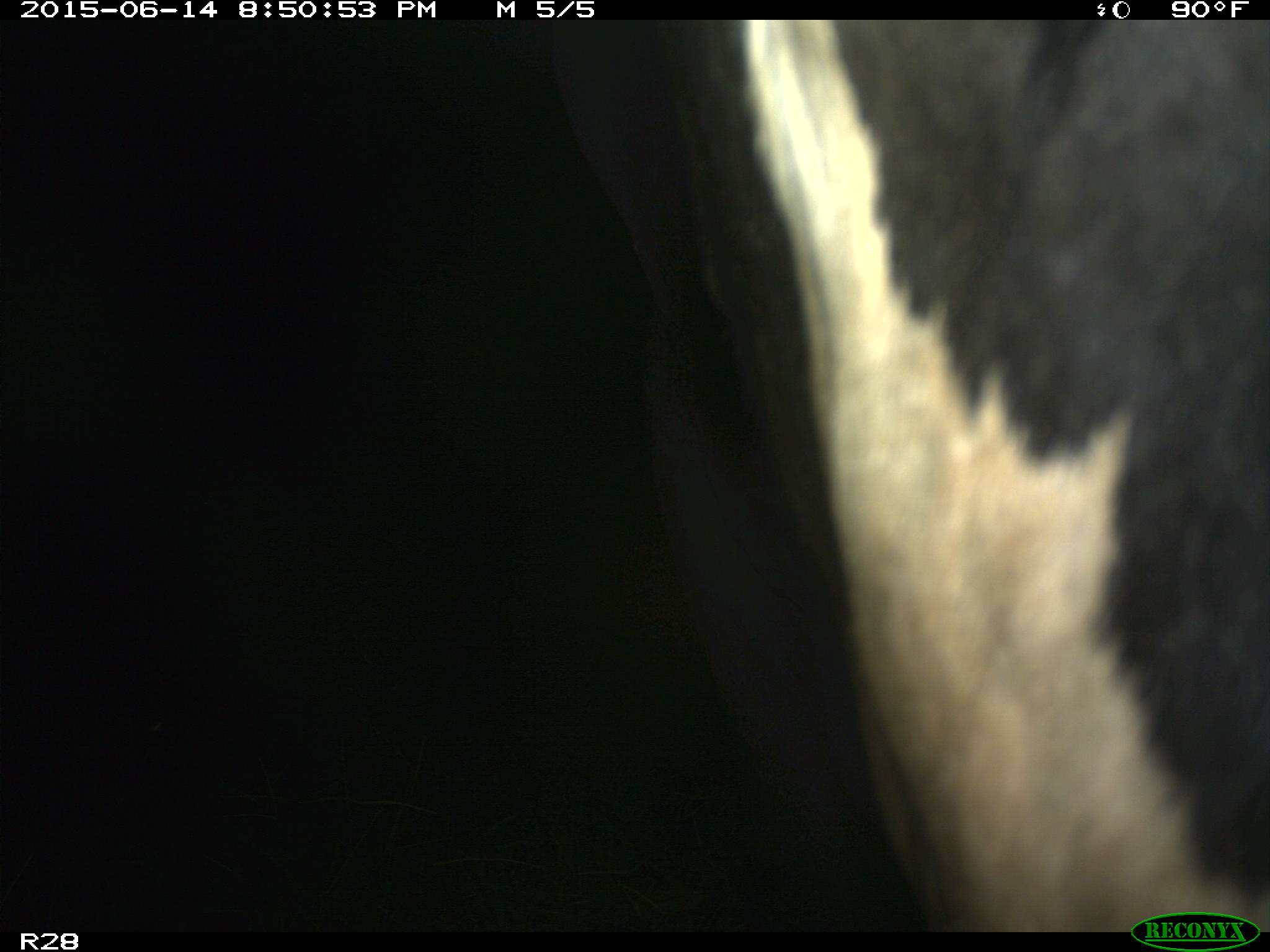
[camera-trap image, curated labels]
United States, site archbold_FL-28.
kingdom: Animalia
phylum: Chordata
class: Mammalia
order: Artiodactyla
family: Bovidae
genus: Bos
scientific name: Bos taurus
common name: domestic cow